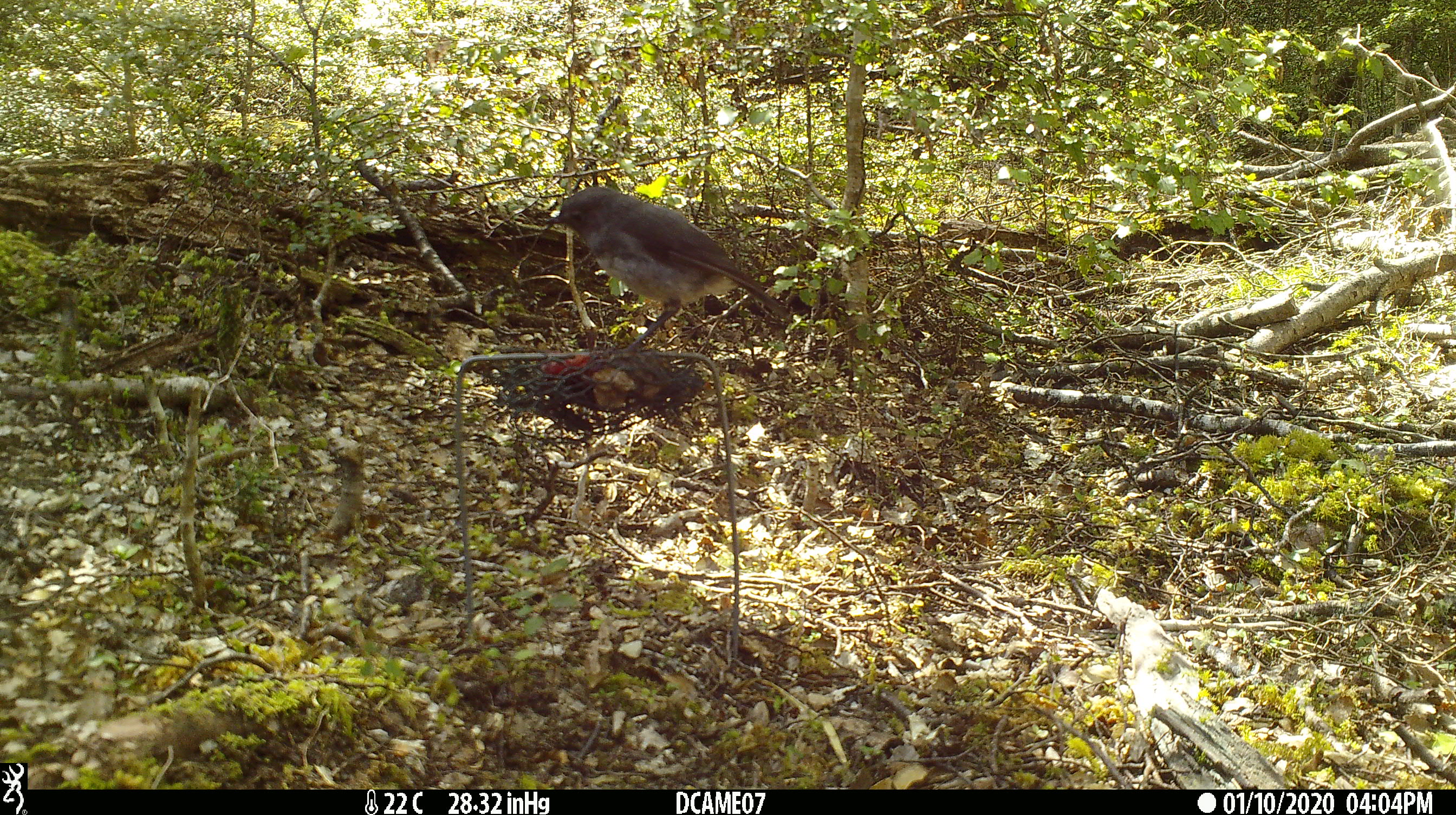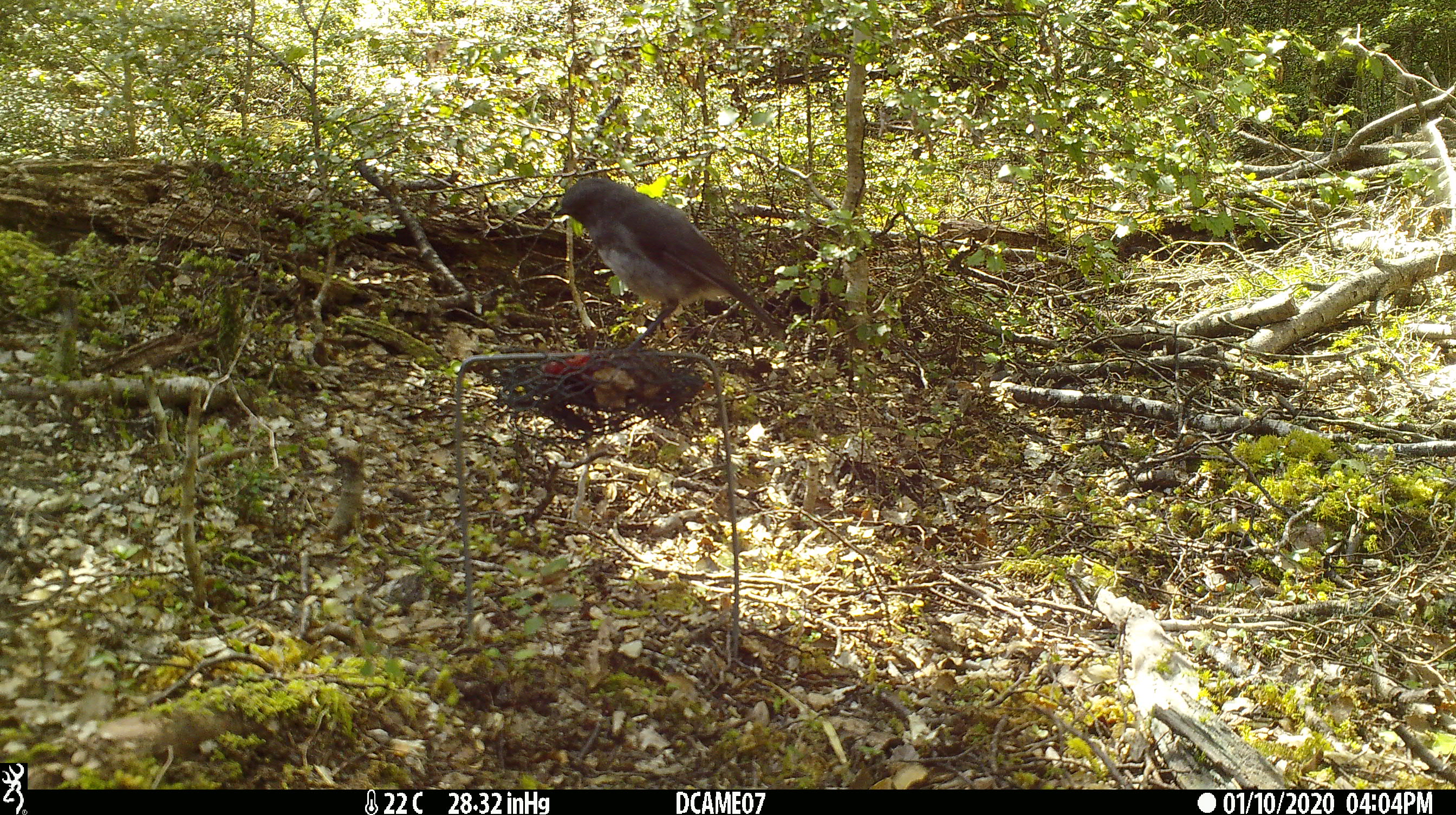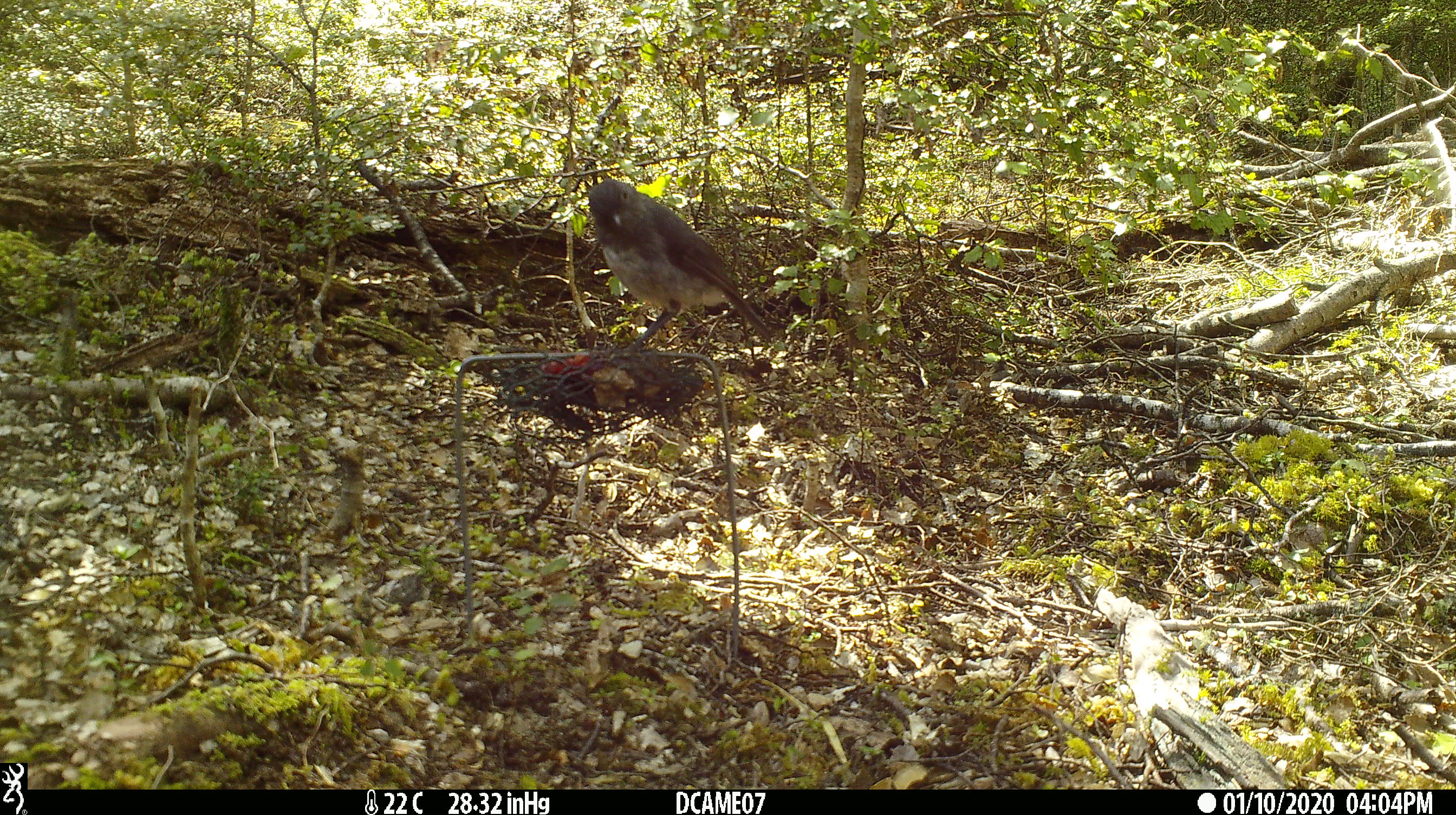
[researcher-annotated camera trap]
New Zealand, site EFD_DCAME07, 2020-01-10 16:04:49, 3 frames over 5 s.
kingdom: Animalia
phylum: Chordata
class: Aves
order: Passeriformes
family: Petroicidae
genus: Petroica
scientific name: Petroica australis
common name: new zealand robin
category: robin